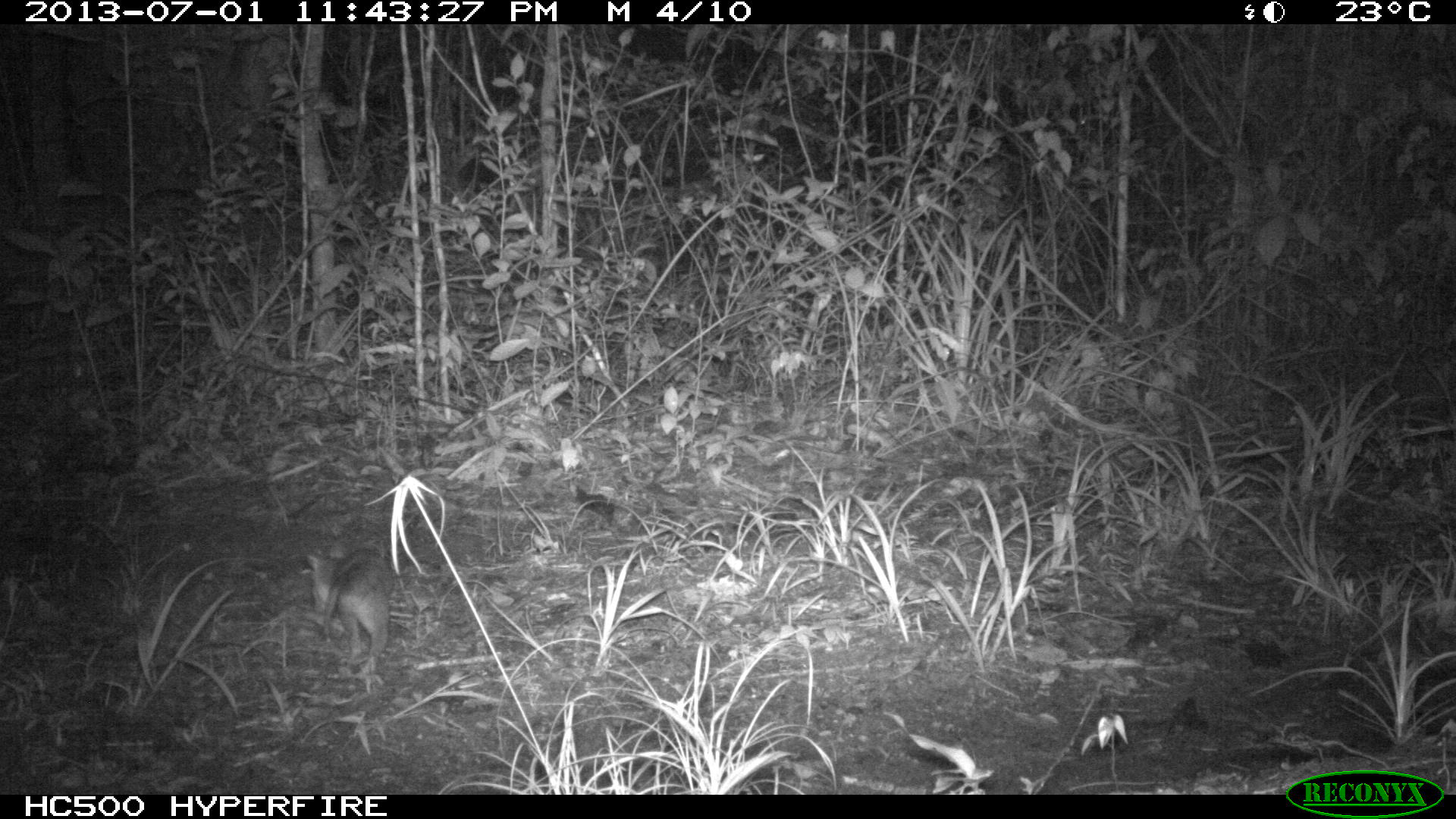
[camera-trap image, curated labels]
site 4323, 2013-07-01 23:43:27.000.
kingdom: Animalia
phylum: Chordata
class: Mammalia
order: Didelphimorphia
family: Didelphidae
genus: Philander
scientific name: Philander opossum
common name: gray four-eyed opossum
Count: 1.